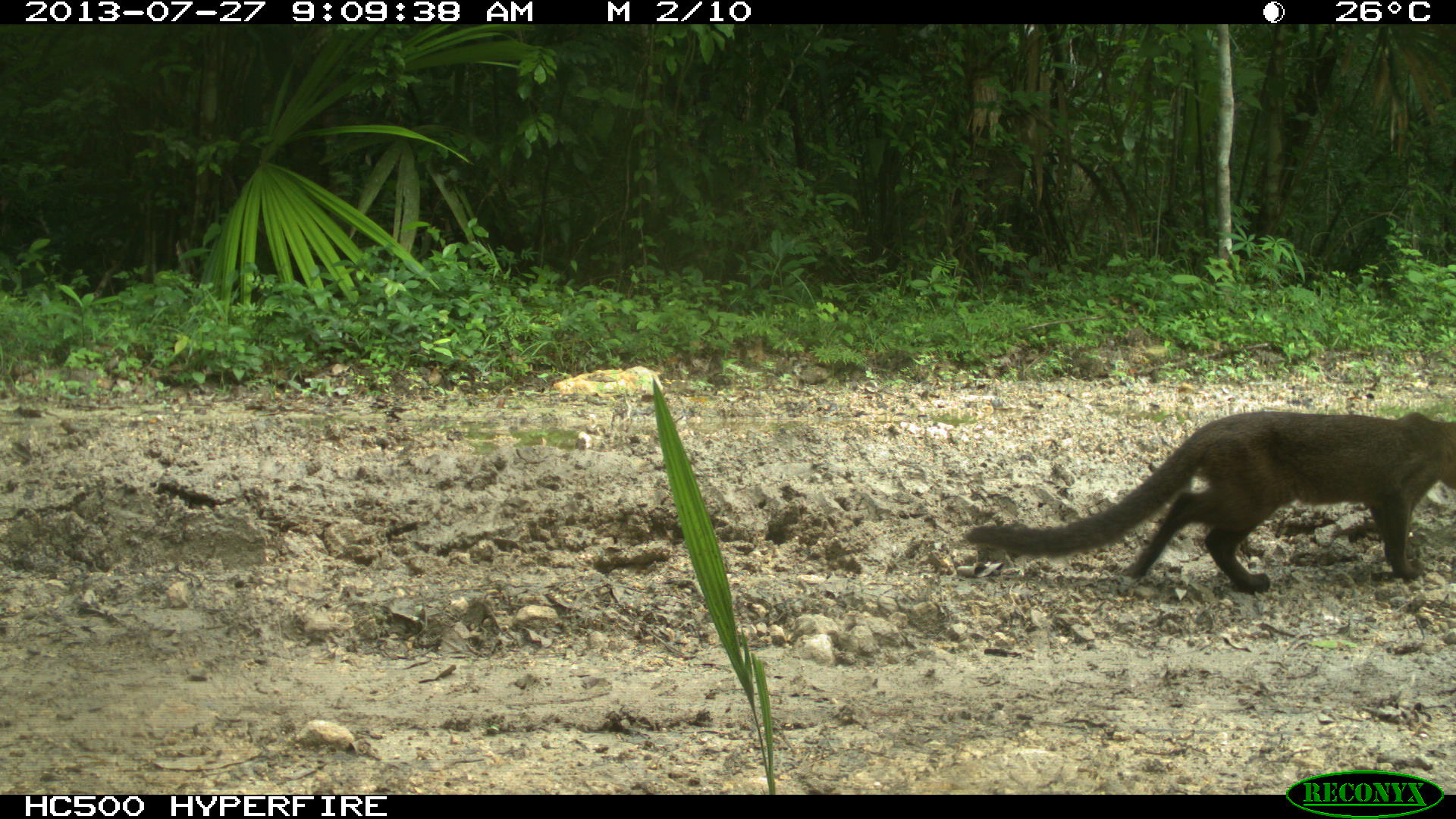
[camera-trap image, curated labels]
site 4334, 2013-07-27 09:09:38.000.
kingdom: Animalia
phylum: Chordata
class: Mammalia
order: Carnivora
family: Felidae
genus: Herpailurus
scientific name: Herpailurus yagouaroundi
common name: jaguarundi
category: puma yagoroundi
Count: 1.